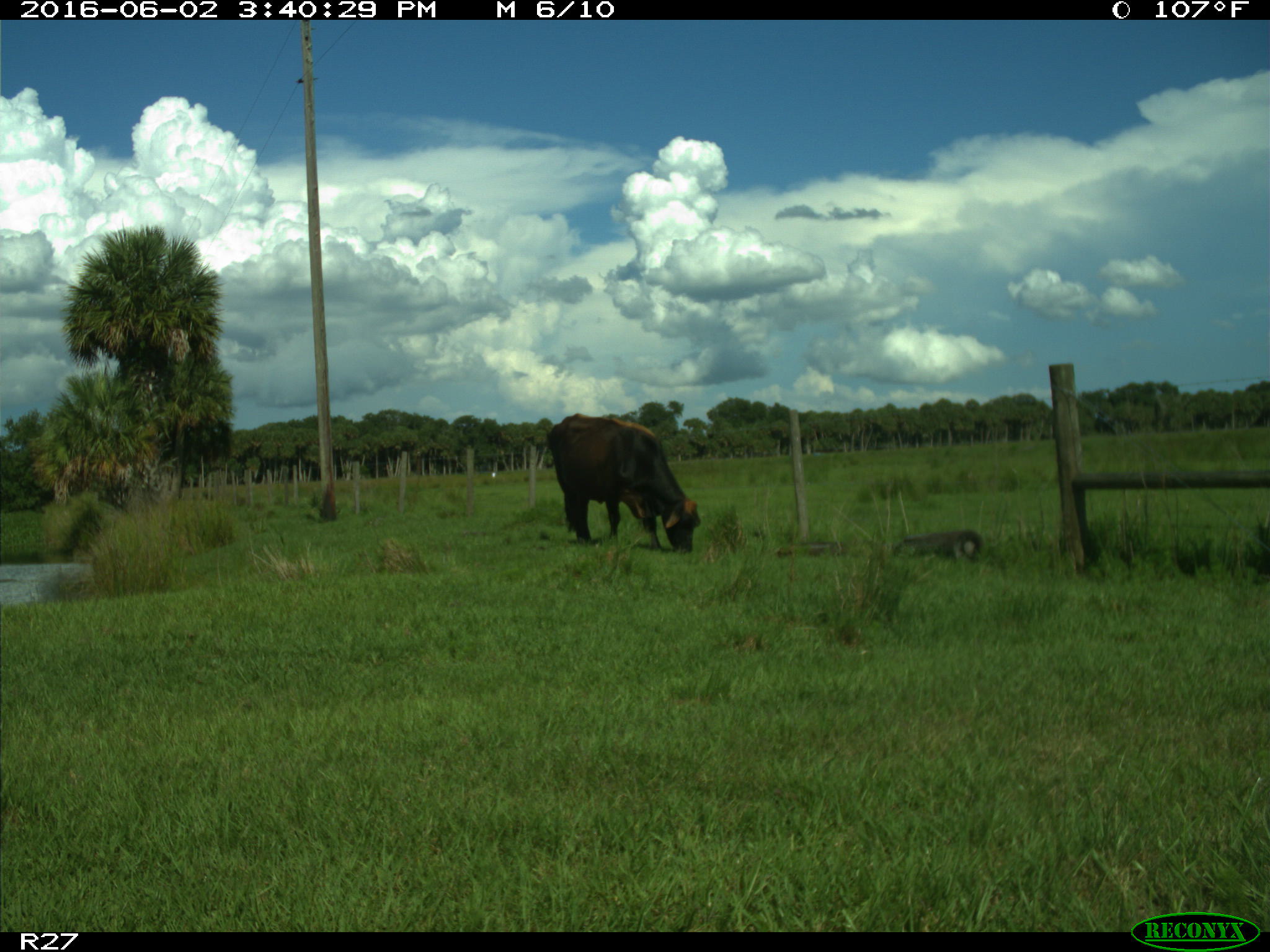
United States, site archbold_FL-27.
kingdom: Animalia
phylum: Chordata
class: Mammalia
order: Artiodactyla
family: Bovidae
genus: Bos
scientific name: Bos taurus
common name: domestic cow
Bos taurus (domestic cow).